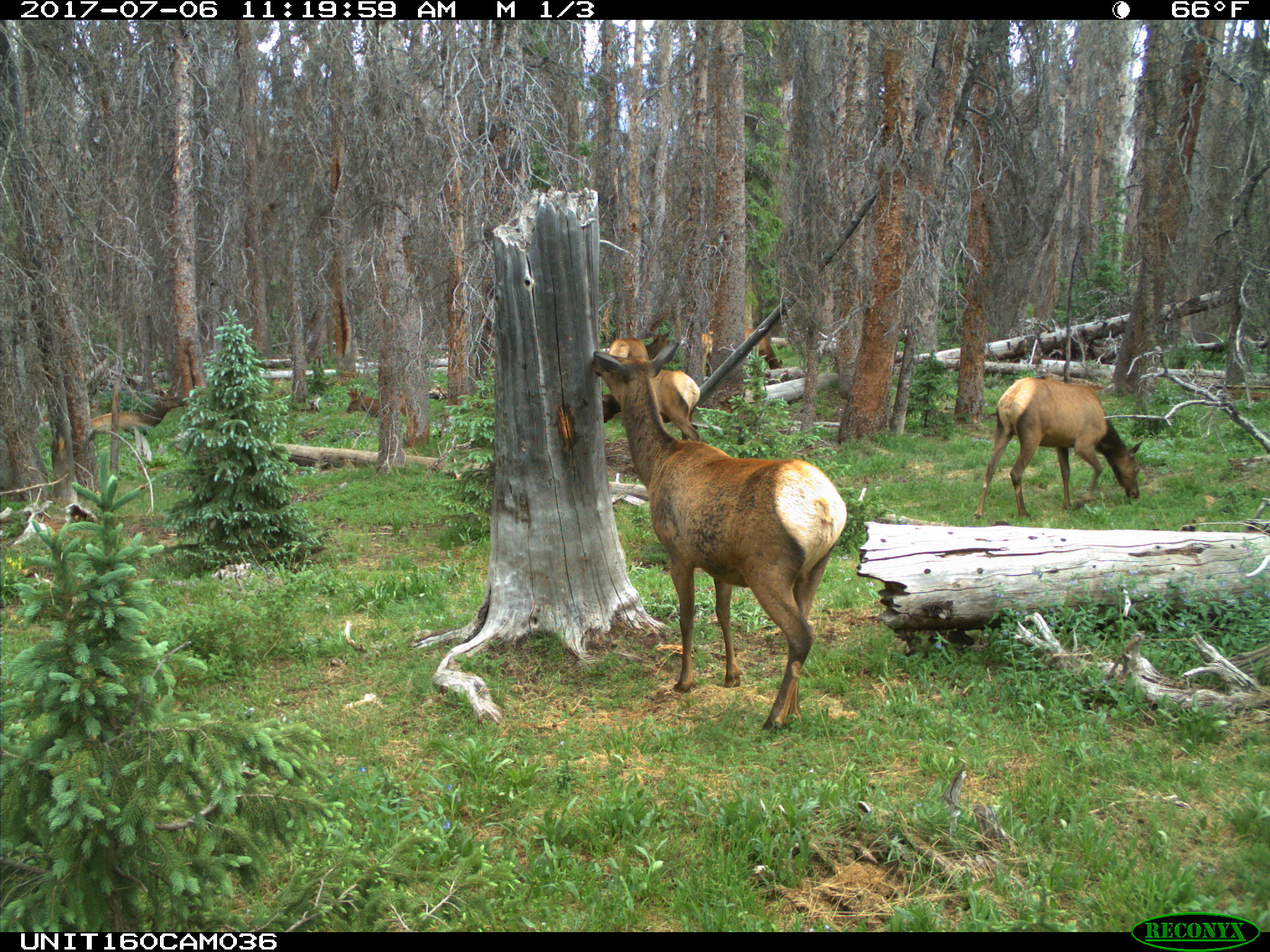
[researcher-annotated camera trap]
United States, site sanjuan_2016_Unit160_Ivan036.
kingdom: Animalia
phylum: Chordata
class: Mammalia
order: Artiodactyla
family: Cervidae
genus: Cervus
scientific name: Cervus elaphus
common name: red deer